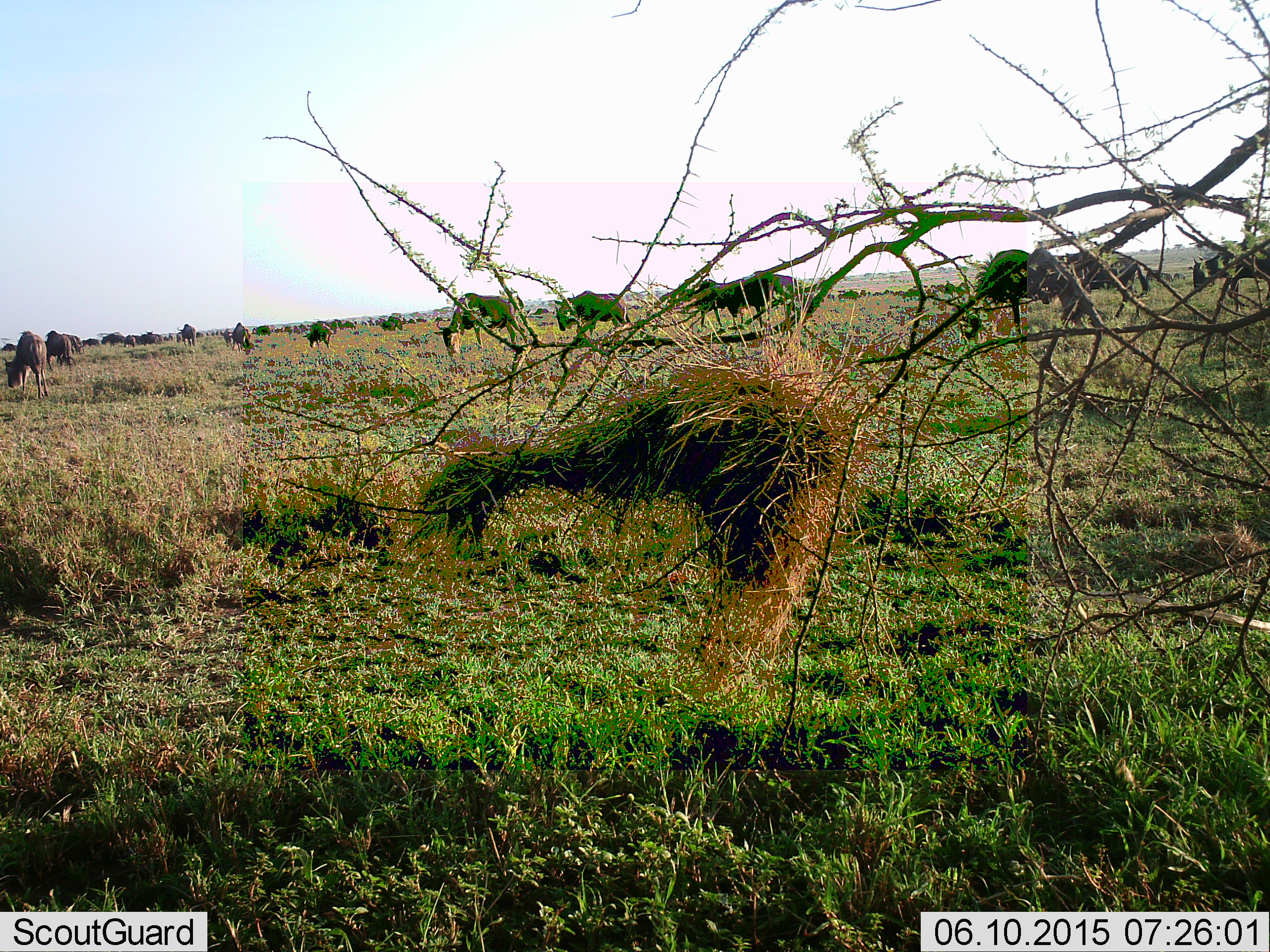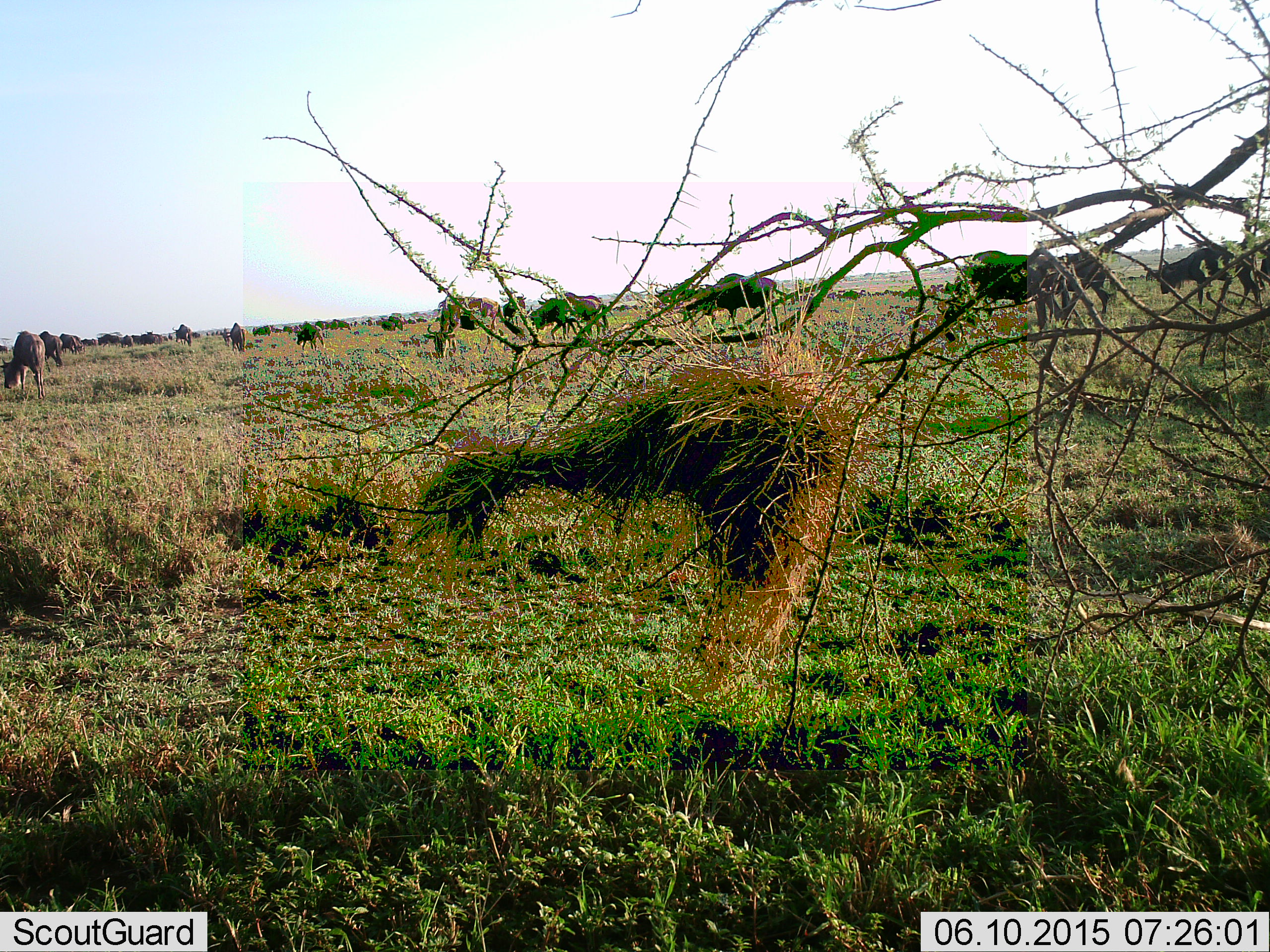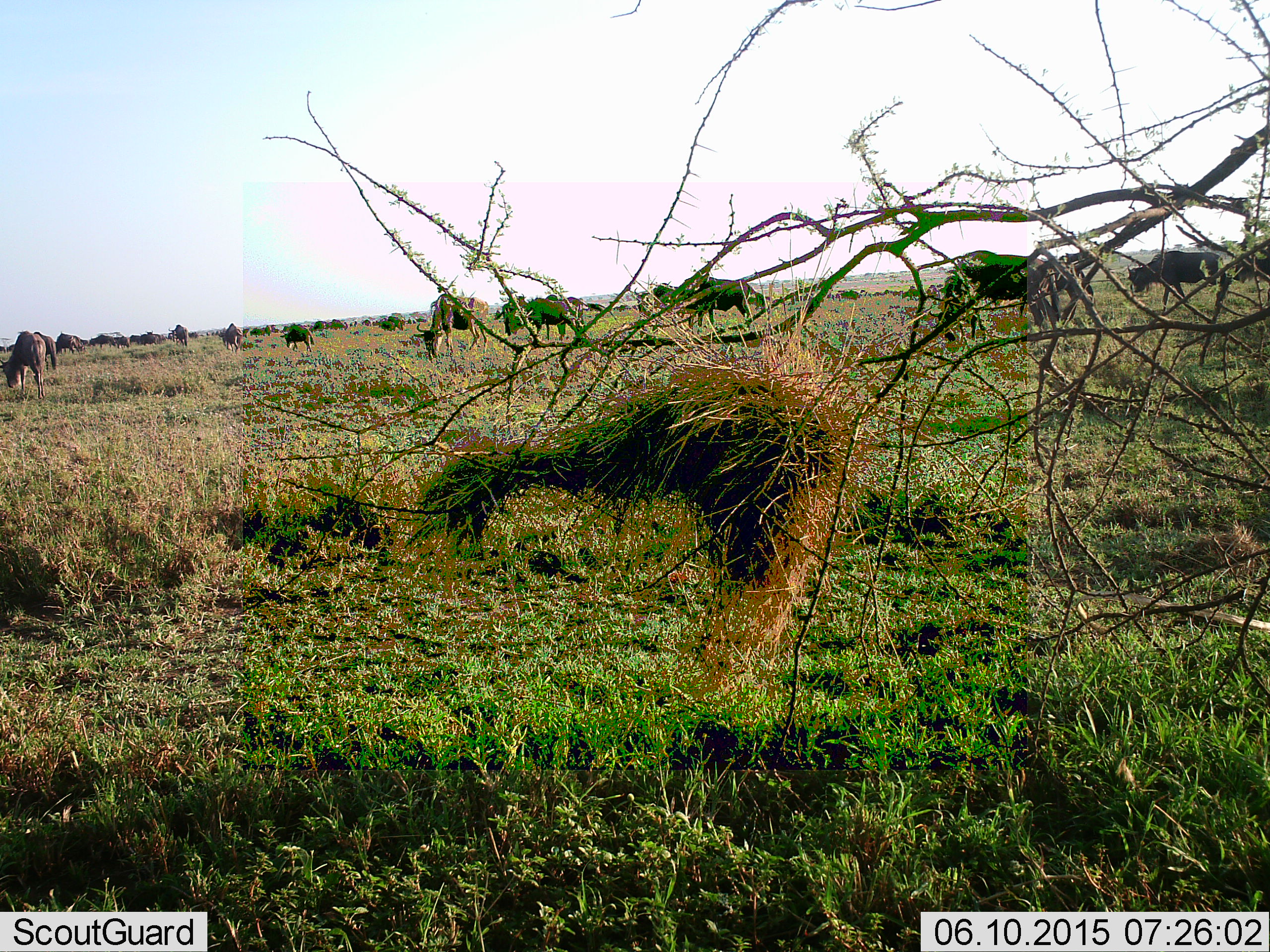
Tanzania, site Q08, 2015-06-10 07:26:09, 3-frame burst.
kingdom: Animalia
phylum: Chordata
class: Mammalia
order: Artiodactyla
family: Bovidae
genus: Connochaetes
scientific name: Connochaetes taurinus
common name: blue wildebeest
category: wildebeest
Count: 11-50.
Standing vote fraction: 30%.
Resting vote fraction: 0%.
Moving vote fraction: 50%.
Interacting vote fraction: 0%.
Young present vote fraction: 0%.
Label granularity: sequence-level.